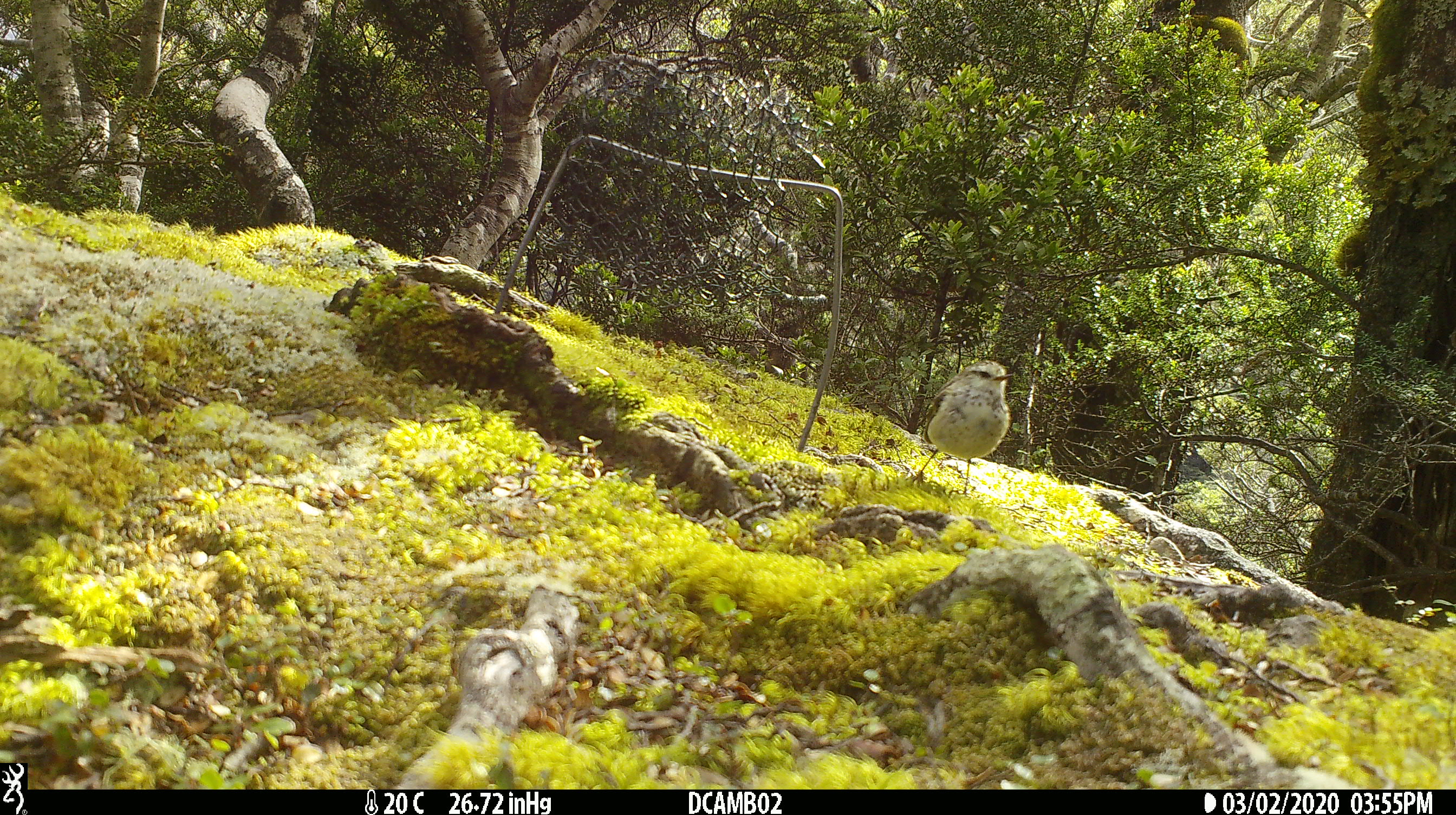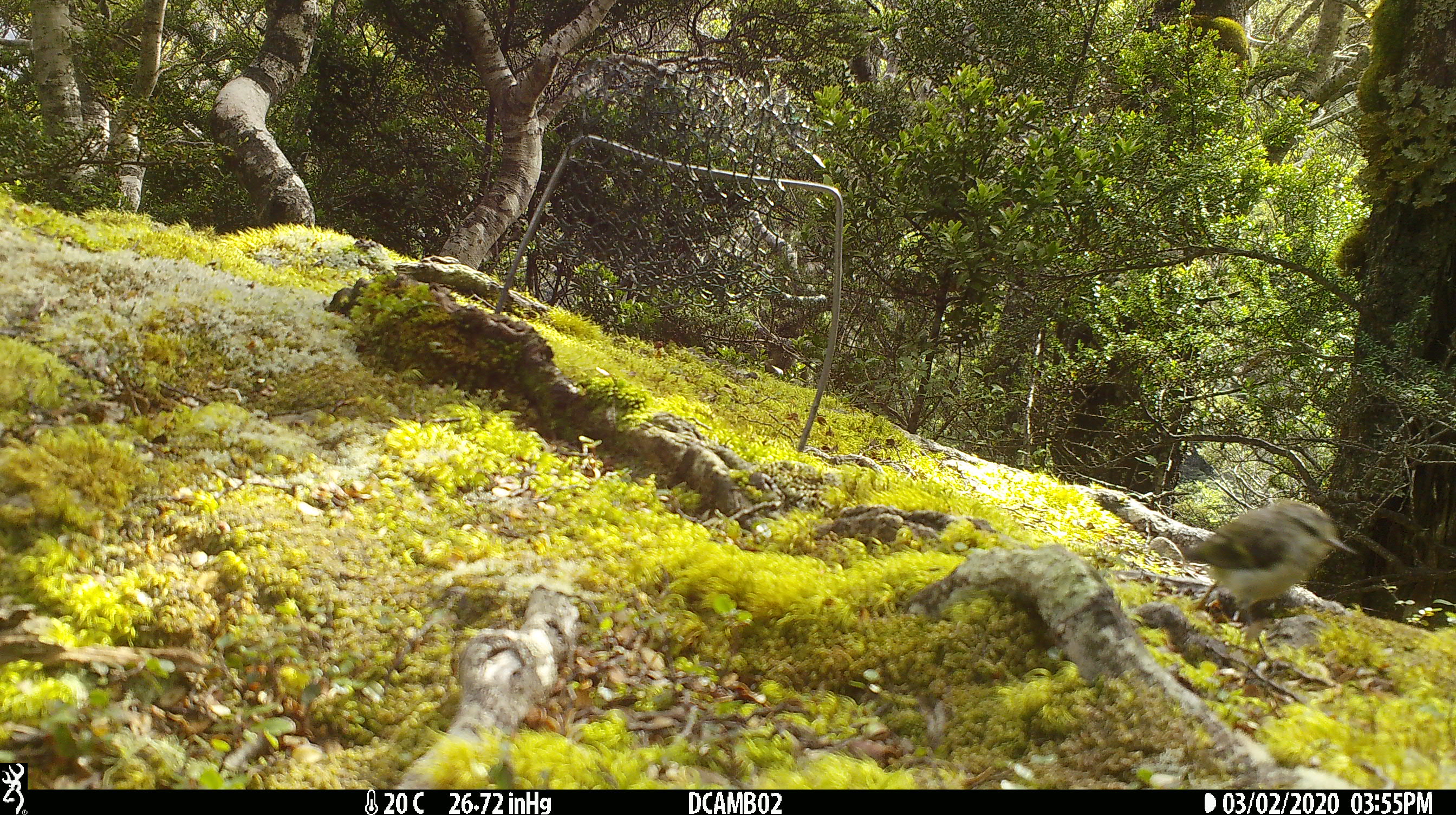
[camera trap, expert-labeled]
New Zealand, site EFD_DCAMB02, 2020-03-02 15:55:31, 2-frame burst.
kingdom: Animalia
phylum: Chordata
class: Aves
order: Passeriformes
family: Acanthisittidae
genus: Acanthisitta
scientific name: Acanthisitta chloris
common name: rifleman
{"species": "rifleman (Acanthisitta chloris)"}